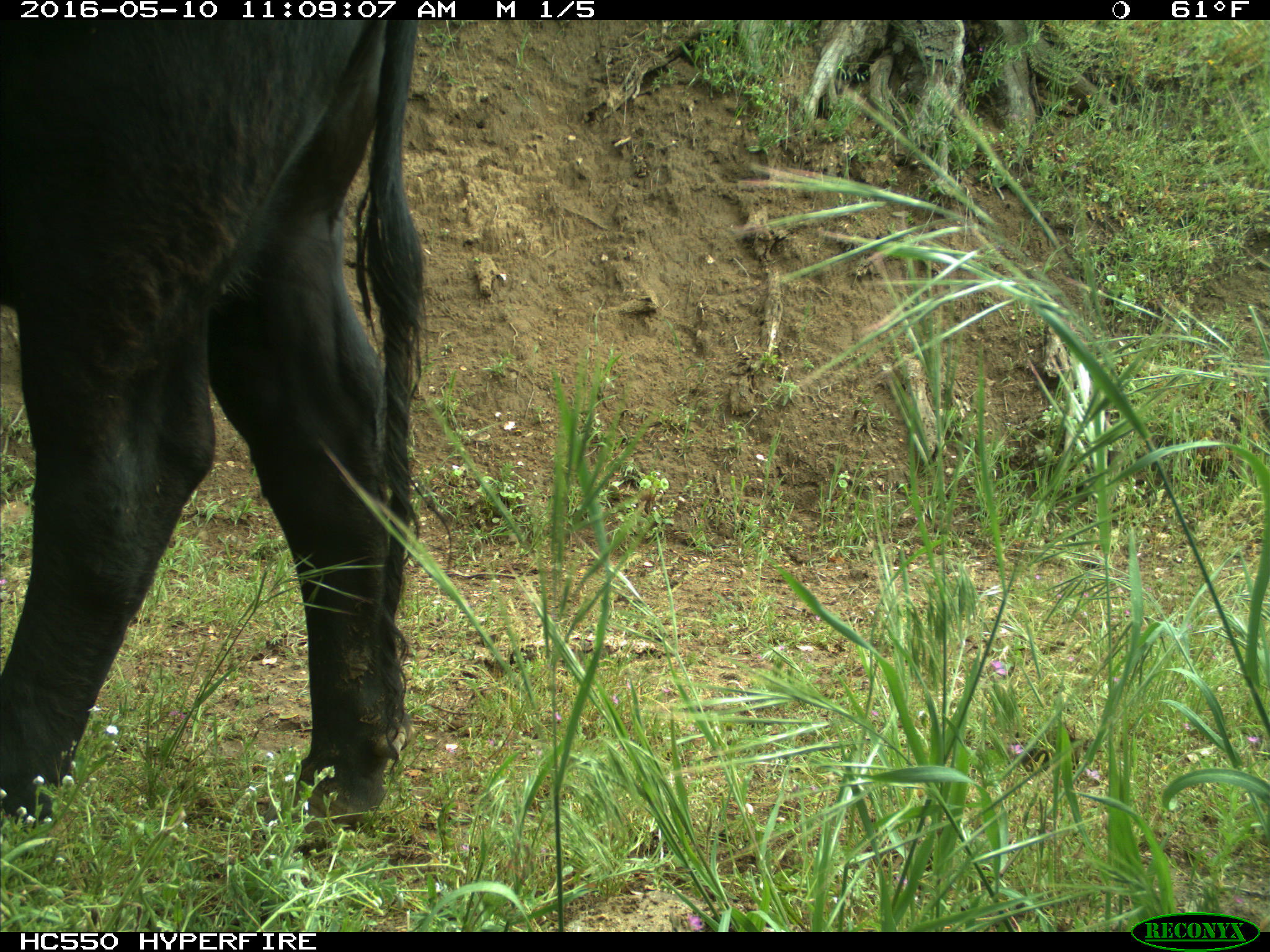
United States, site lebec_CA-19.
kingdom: Animalia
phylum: Chordata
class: Mammalia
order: Artiodactyla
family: Bovidae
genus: Bos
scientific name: Bos taurus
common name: domestic cow